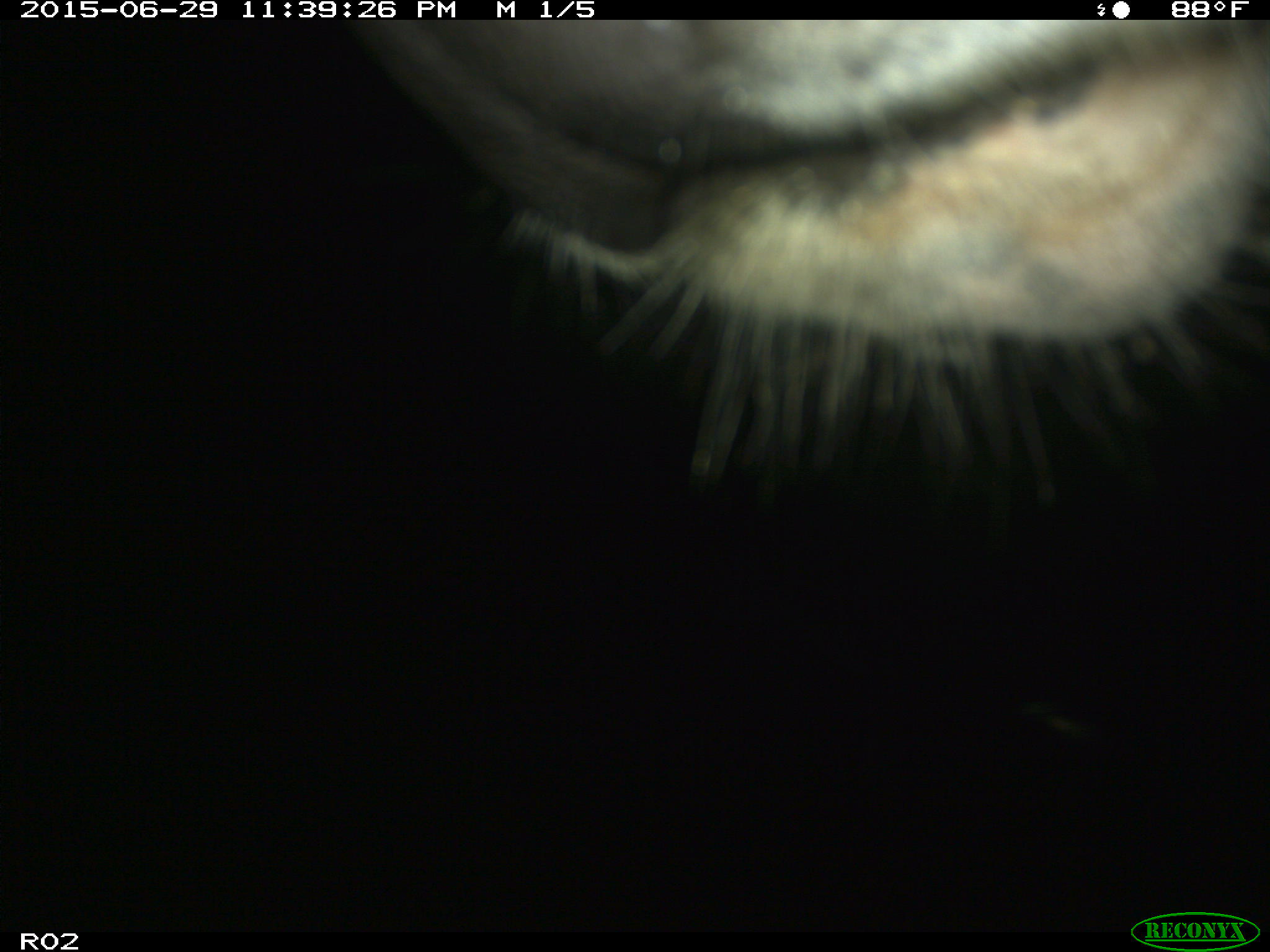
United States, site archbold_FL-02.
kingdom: Animalia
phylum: Chordata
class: Mammalia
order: Artiodactyla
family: Bovidae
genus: Bos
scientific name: Bos taurus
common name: domestic cow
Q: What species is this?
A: Bos taurus (domestic cow).